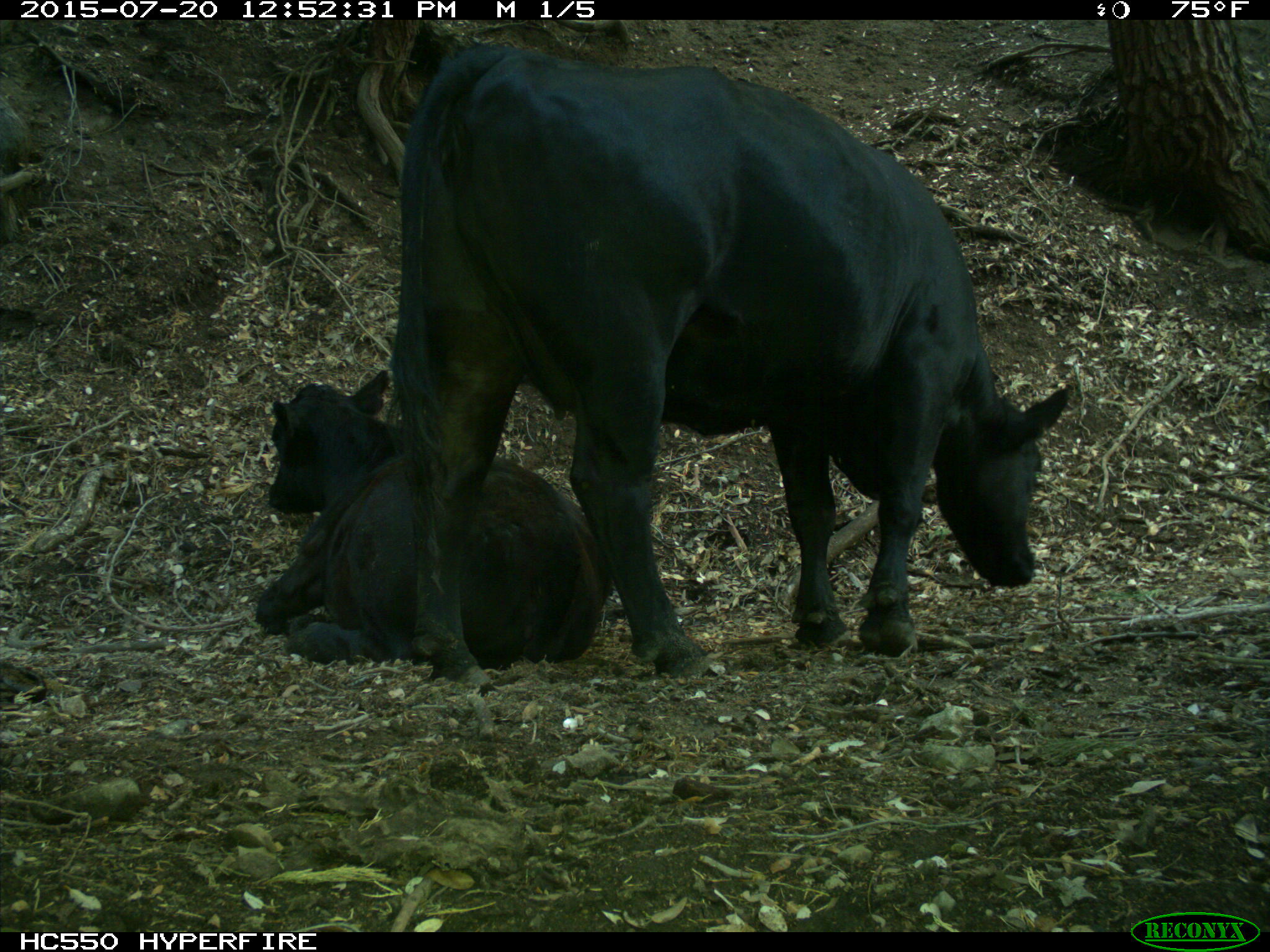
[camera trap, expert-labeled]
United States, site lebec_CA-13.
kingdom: Animalia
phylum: Chordata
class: Mammalia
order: Artiodactyla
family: Bovidae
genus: Bos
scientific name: Bos taurus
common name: domestic cow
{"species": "Bos taurus (domestic cow)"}